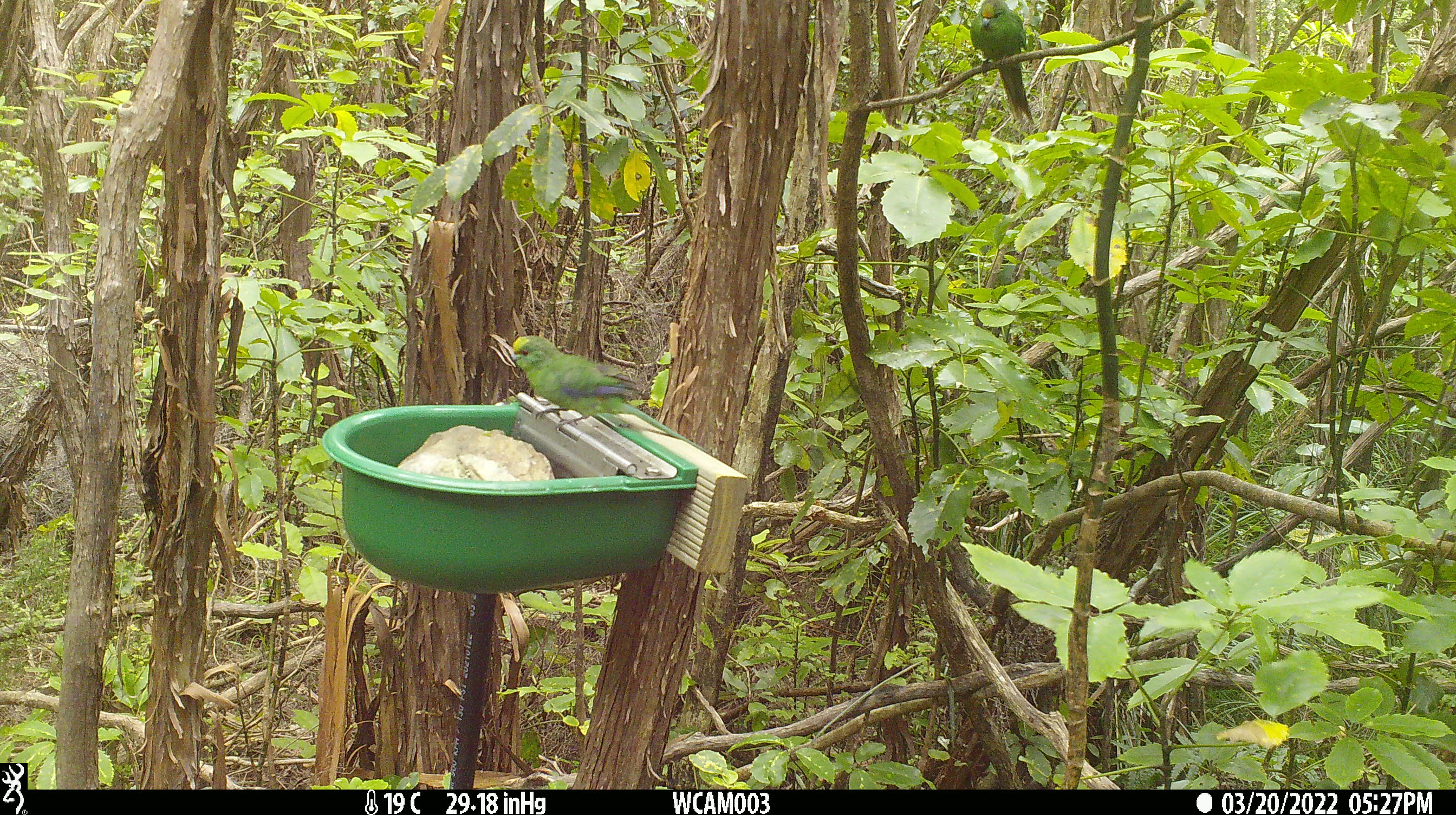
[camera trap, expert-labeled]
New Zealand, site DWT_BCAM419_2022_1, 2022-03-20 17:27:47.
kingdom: Animalia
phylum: Chordata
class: Aves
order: Psittaciformes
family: Psittaculidae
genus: Cyanoramphus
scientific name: Cyanoramphus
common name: parakeet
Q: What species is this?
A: Parakeet (Cyanoramphus).